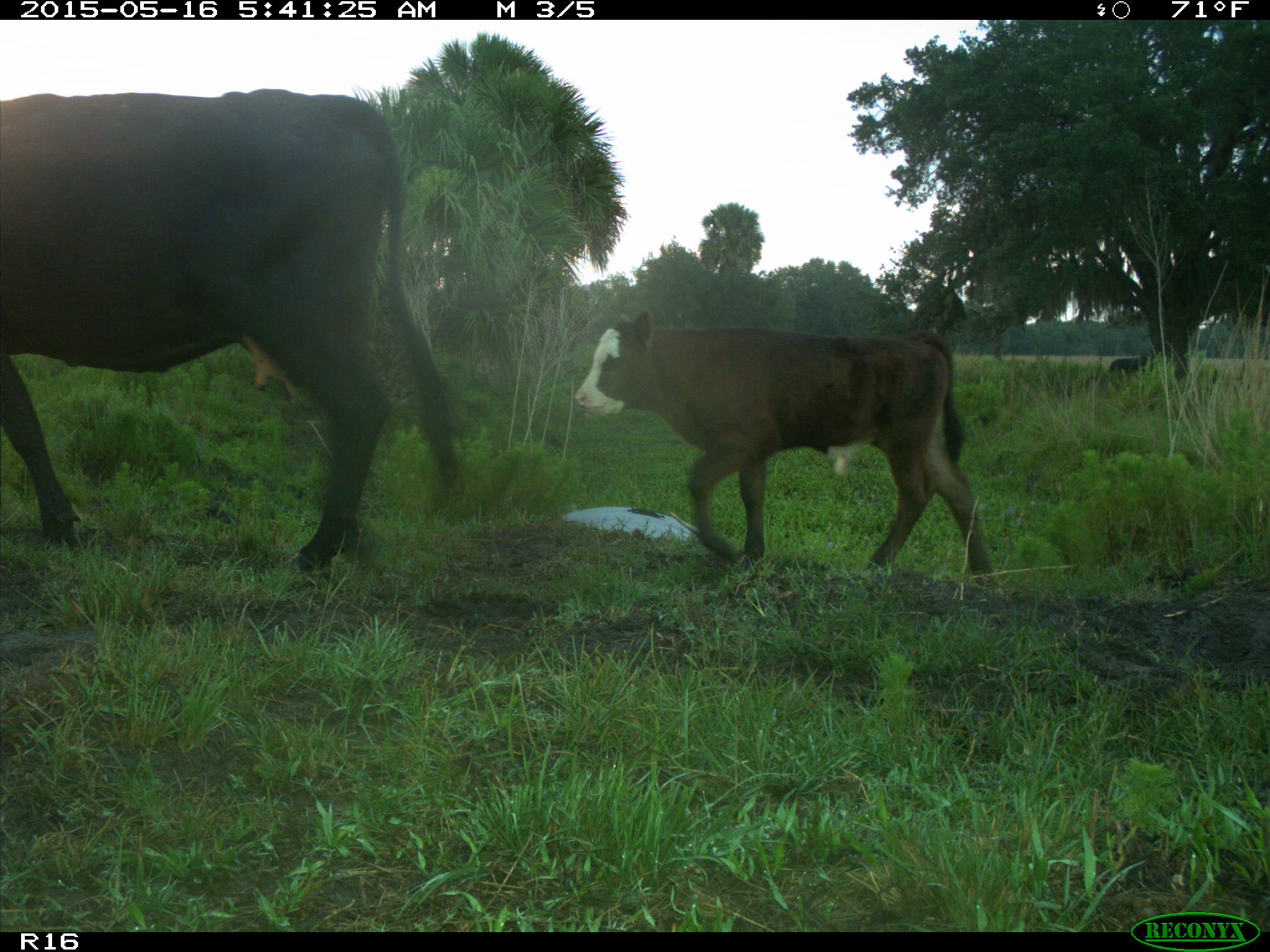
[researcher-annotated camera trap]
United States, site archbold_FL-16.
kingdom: Animalia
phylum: Chordata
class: Mammalia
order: Artiodactyla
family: Bovidae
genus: Bos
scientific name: Bos taurus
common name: domestic cow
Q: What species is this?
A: Bos taurus (domestic cow).